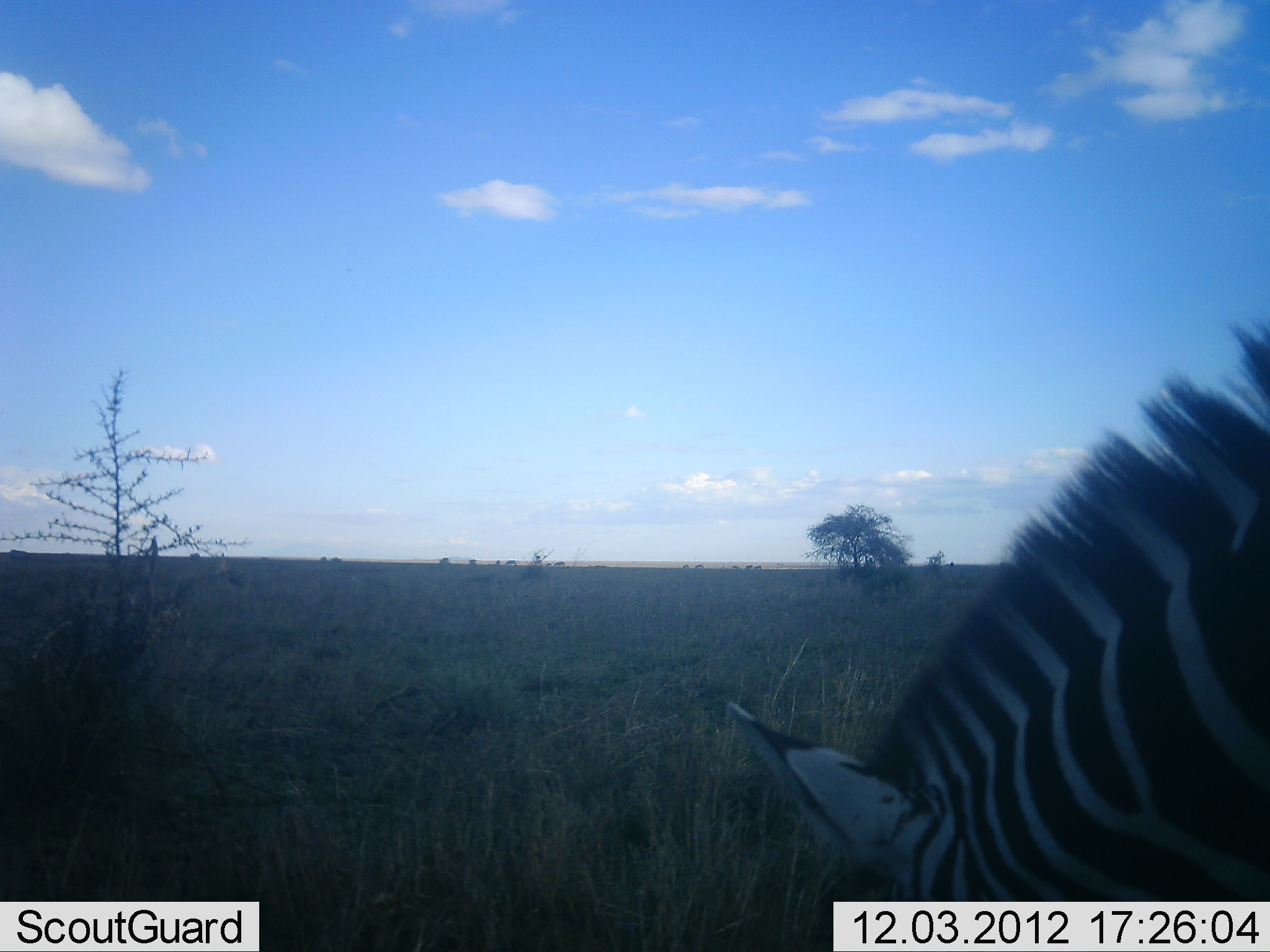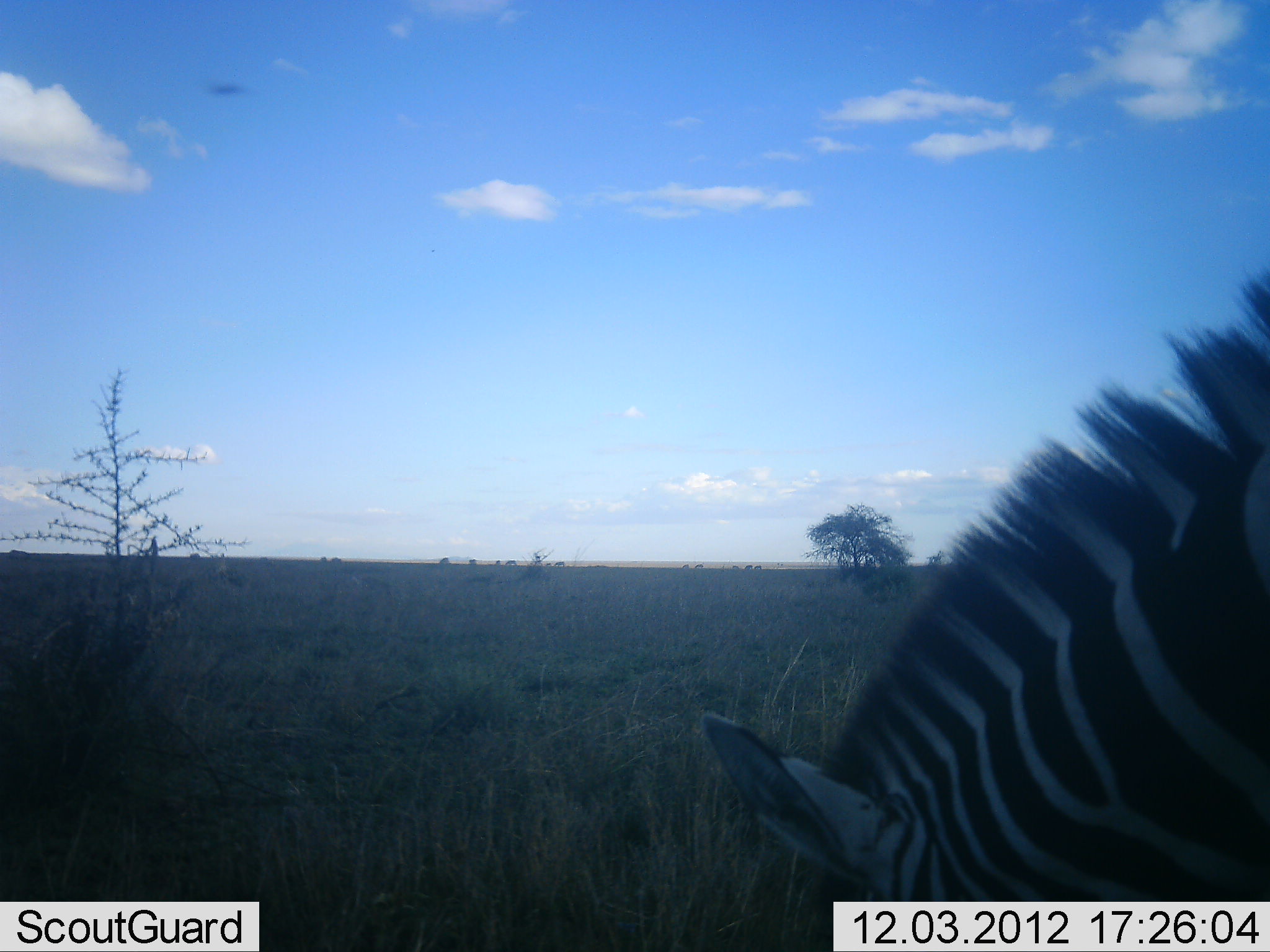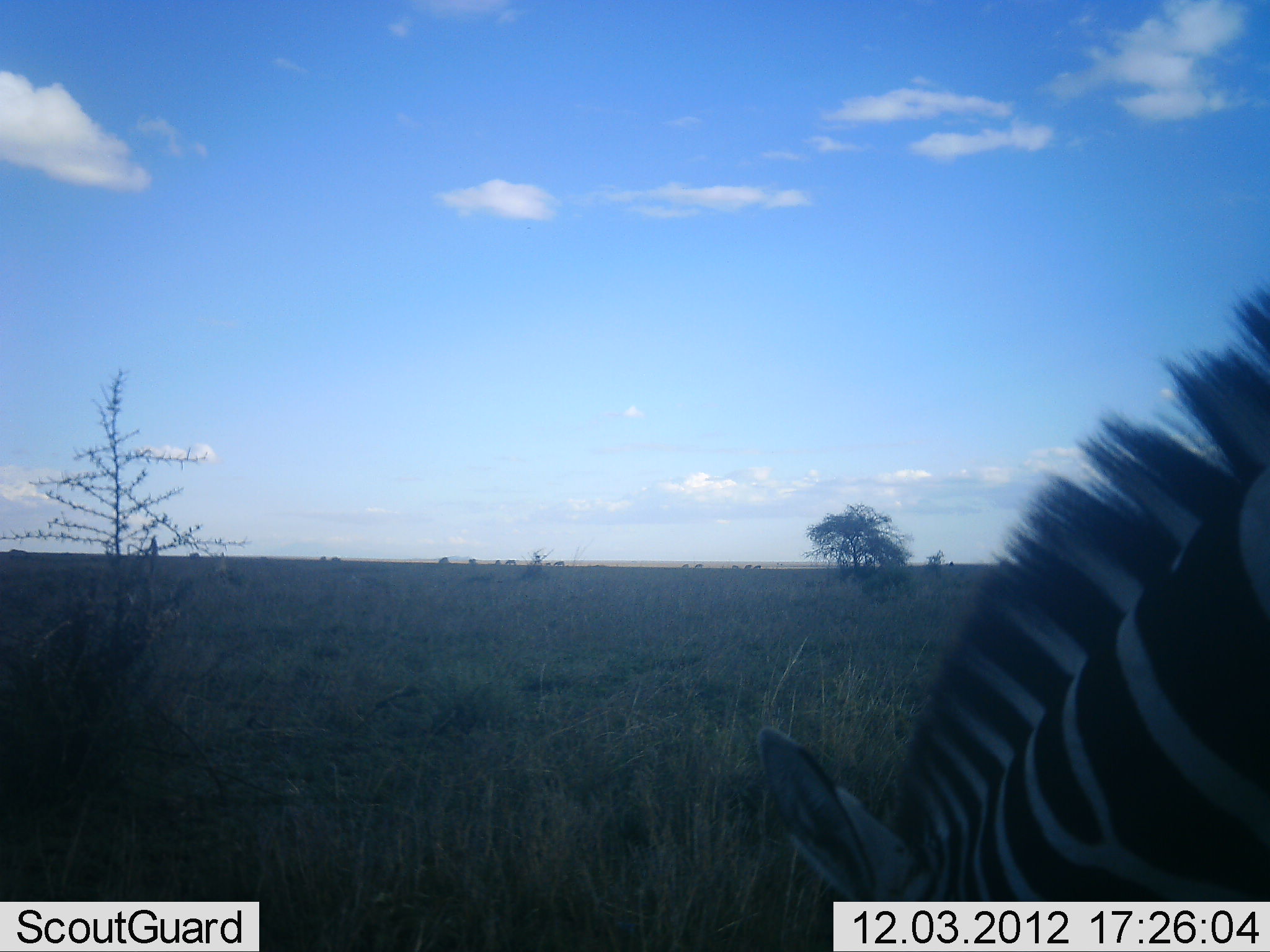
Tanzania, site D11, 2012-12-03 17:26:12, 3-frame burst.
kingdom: Animalia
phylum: Chordata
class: Mammalia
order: Perissodactyla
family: Equidae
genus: Equus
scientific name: Equus quagga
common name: plains zebra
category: zebra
Zebra (plains zebra) (Equus quagga), count 1. Behavior (volunteer vote fractions): standing 18%, resting 0%, moving 9%, interacting 9%. Young present (vote fraction): 0%. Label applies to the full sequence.